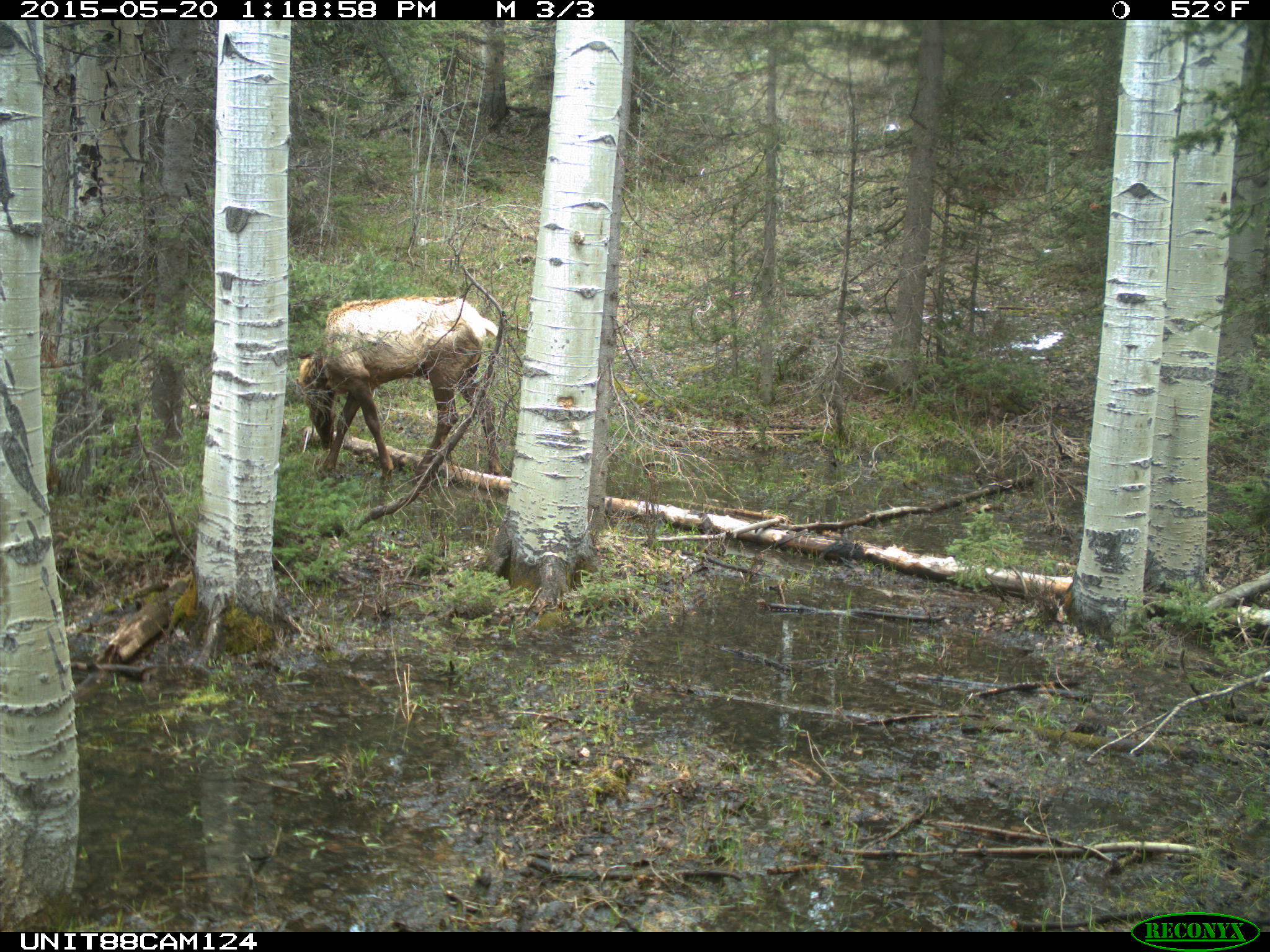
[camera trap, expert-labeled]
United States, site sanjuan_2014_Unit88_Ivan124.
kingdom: Animalia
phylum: Chordata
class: Mammalia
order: Artiodactyla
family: Cervidae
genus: Cervus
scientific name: Cervus elaphus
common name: red deer